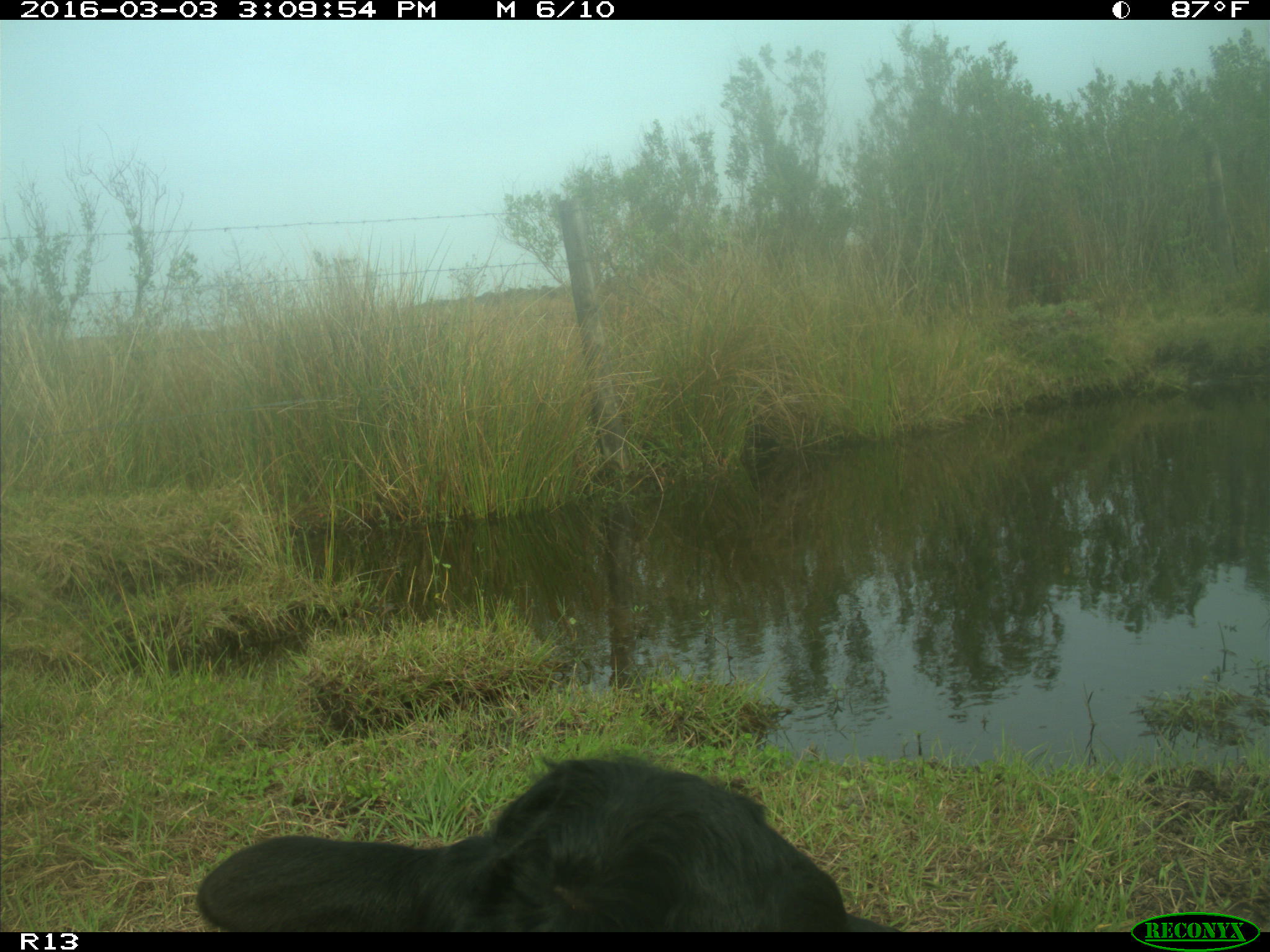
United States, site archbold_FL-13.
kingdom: Animalia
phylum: Chordata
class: Mammalia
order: Artiodactyla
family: Bovidae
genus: Bos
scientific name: Bos taurus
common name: domestic cow